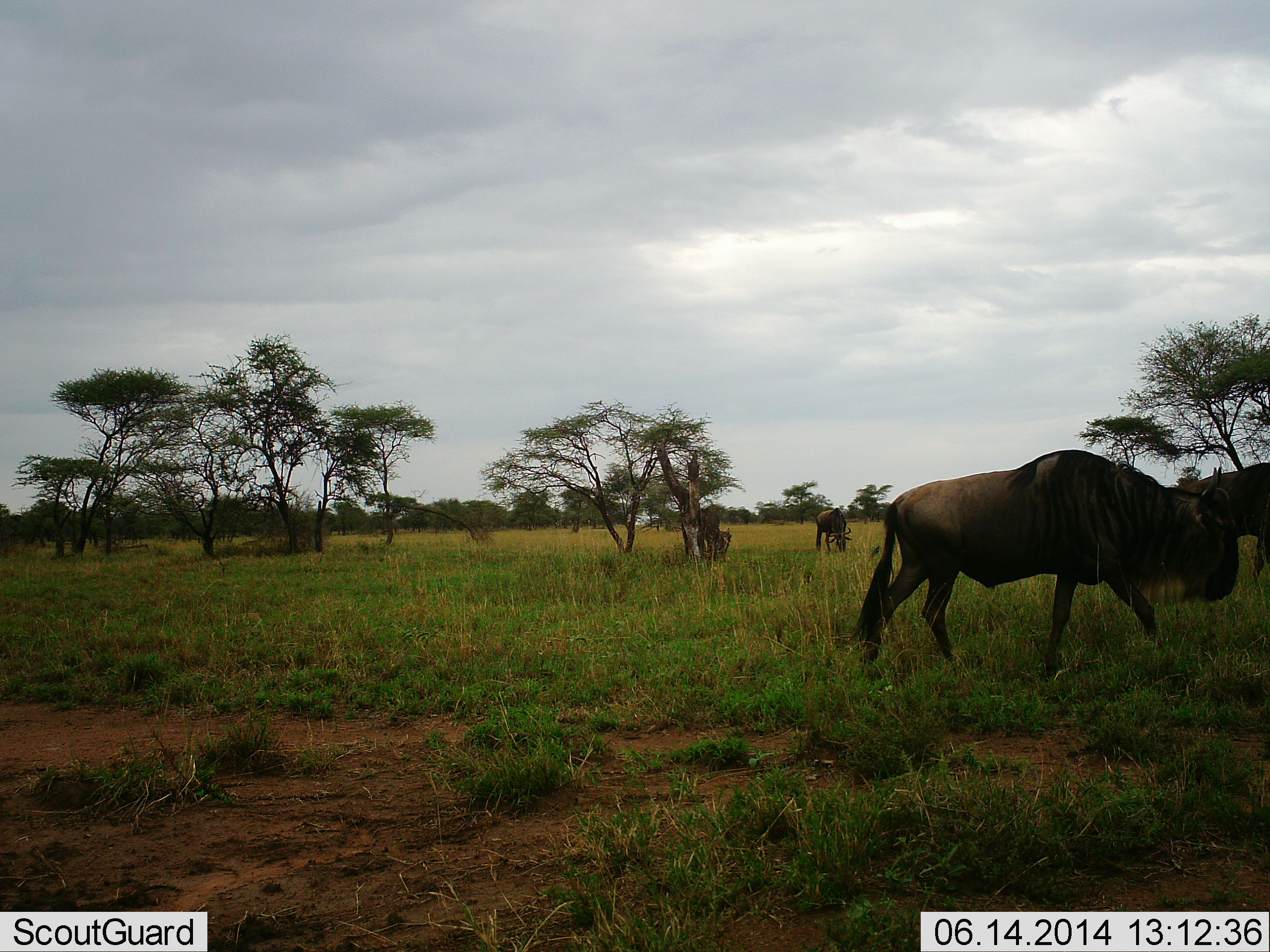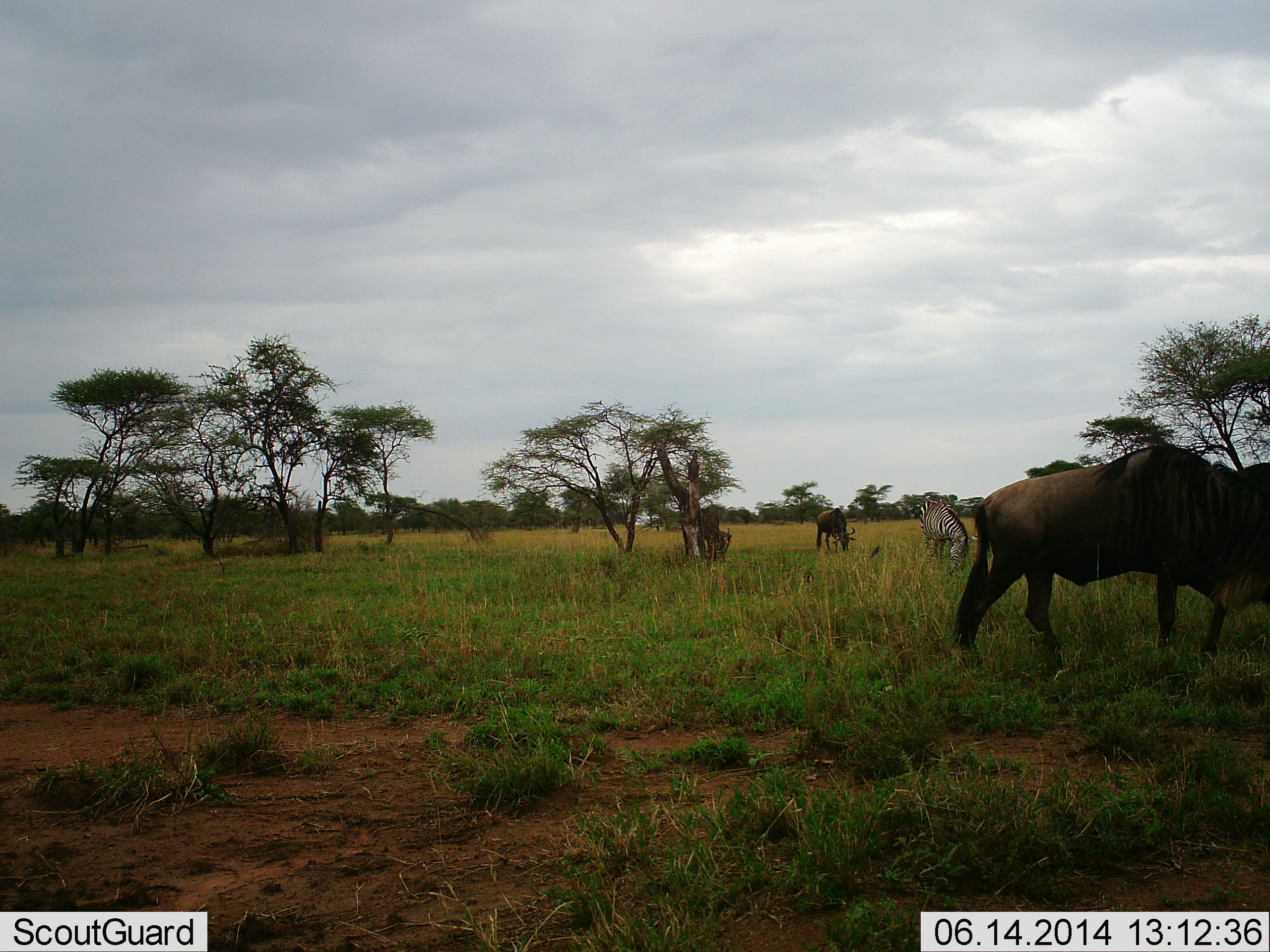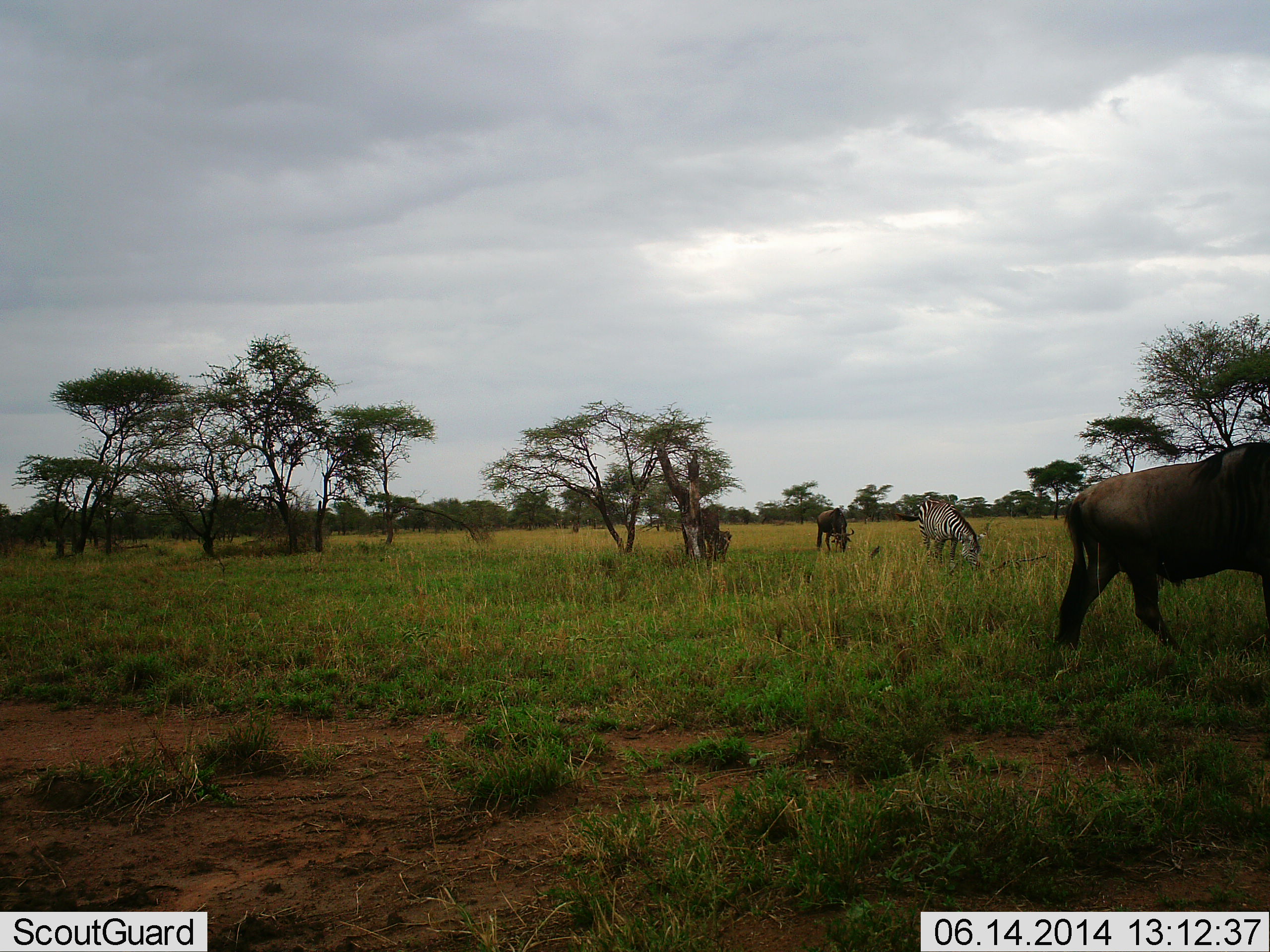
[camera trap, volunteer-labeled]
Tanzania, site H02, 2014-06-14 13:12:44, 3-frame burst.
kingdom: Animalia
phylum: Chordata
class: Mammalia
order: Artiodactyla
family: Bovidae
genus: Connochaetes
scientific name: Connochaetes taurinus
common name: blue wildebeest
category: wildebeest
Wildebeest (blue wildebeest) (Connochaetes taurinus), count 3. Behavior (volunteer vote fractions): standing 40%, resting 0%, moving 70%, interacting 0%. Young present (vote fraction): 0%. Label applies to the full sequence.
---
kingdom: Animalia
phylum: Chordata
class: Mammalia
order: Perissodactyla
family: Equidae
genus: Equus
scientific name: Equus quagga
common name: plains zebra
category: zebra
Zebra (plains zebra) (Equus quagga), count 1. Behavior (volunteer vote fractions): standing 20%, resting 0%, moving 10%, interacting 0%. Young present (vote fraction): 0%. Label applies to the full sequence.